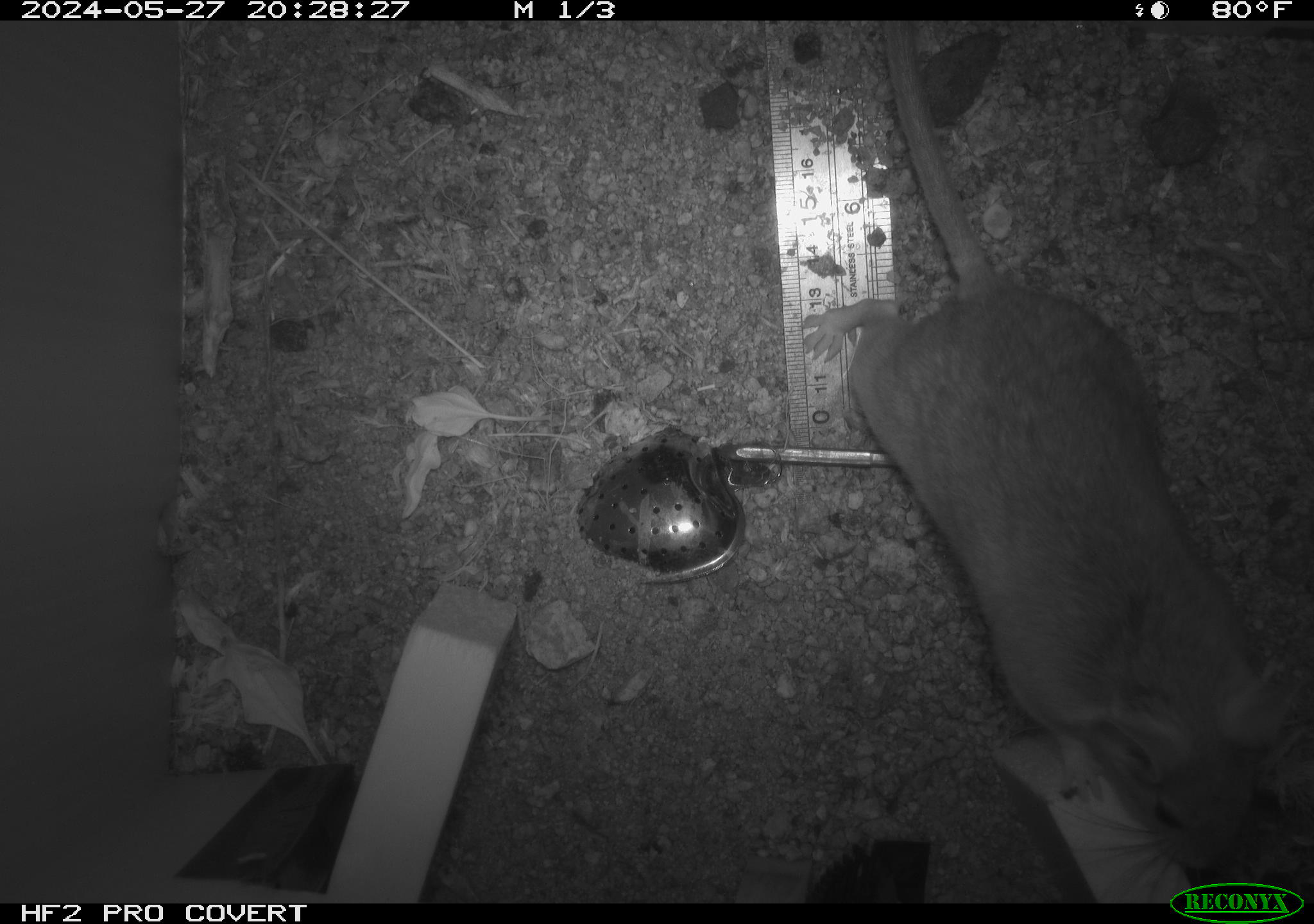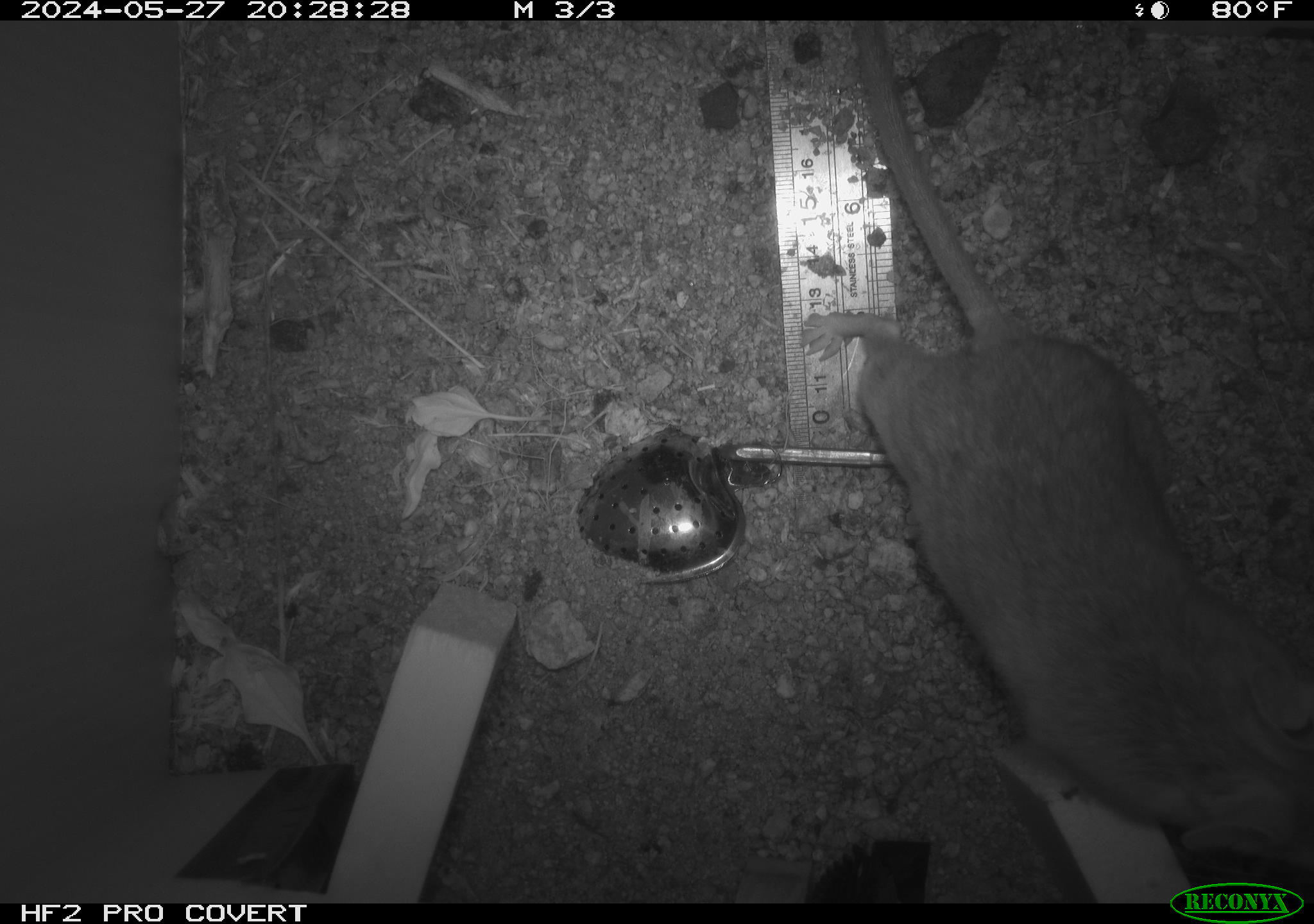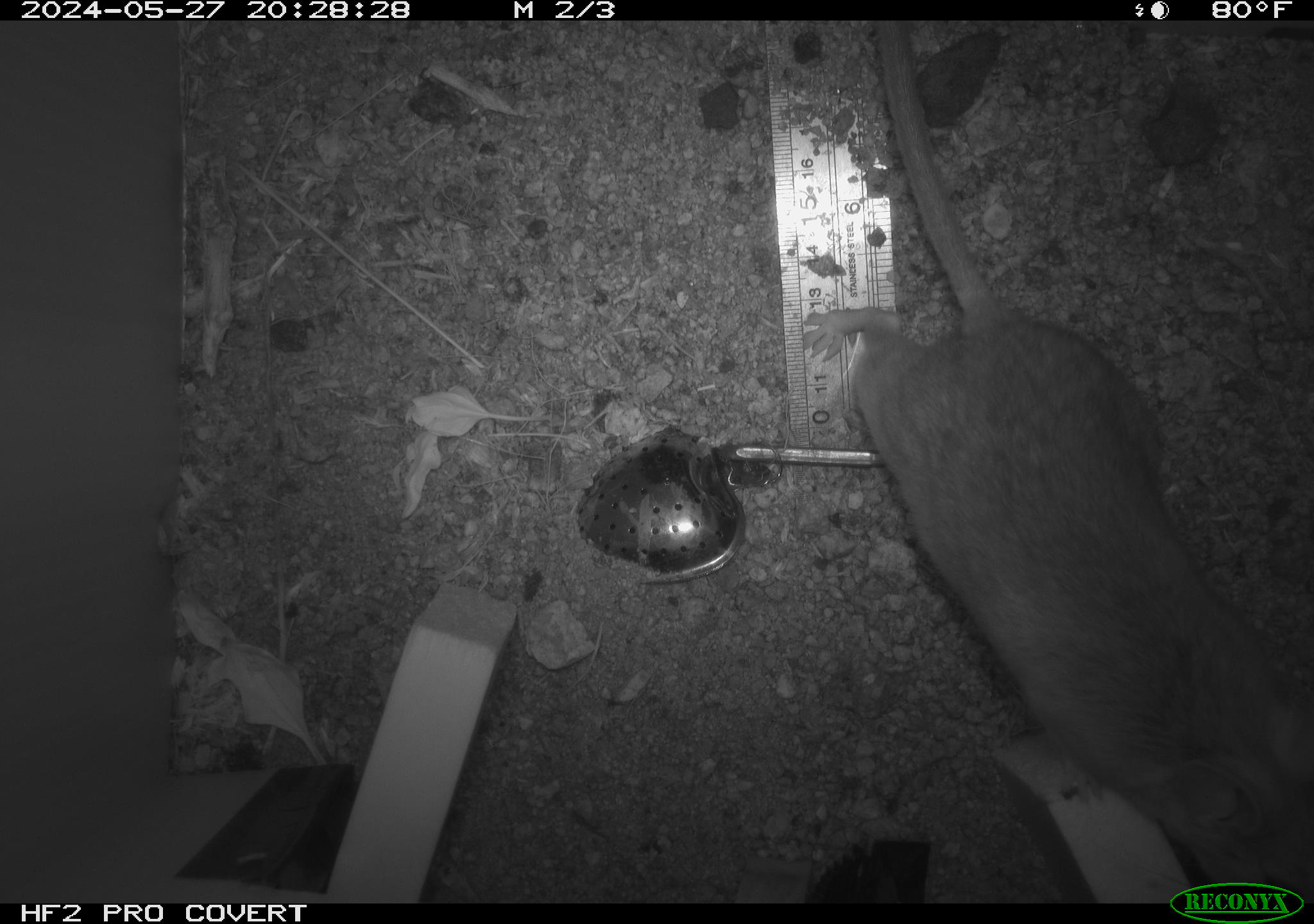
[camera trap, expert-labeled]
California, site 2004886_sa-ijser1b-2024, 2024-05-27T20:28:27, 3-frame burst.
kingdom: Animalia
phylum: Chordata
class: Mammalia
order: Rodentia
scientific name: Rodentia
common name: woodrat or rat or mouse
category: woodrat or rat or mouse species